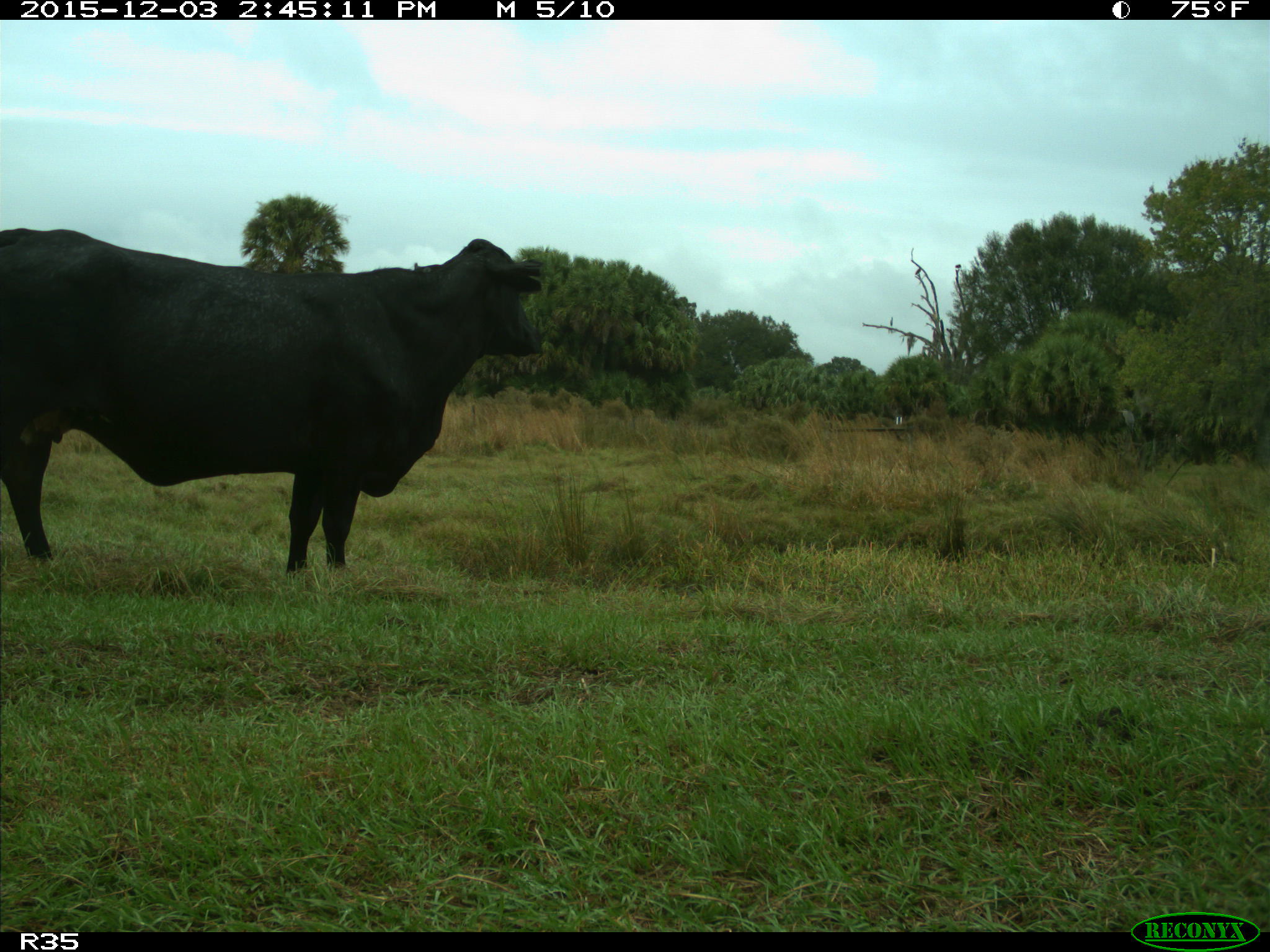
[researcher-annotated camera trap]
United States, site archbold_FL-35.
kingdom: Animalia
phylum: Chordata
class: Mammalia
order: Artiodactyla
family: Bovidae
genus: Bos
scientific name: Bos taurus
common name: domestic cow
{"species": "Bos taurus (domestic cow)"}